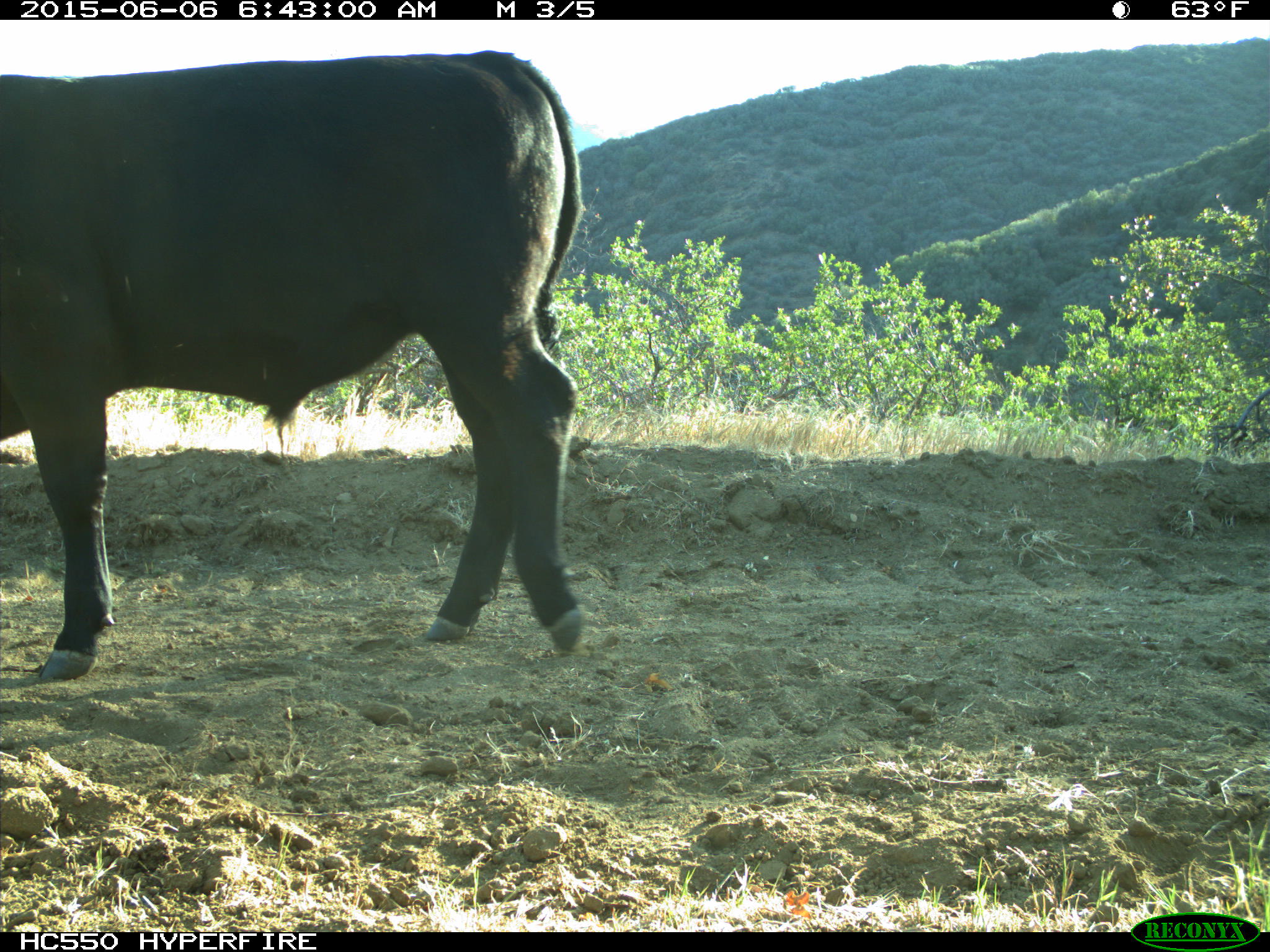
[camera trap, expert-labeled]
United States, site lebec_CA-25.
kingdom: Animalia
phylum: Chordata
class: Mammalia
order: Artiodactyla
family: Bovidae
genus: Bos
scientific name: Bos taurus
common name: domestic cow